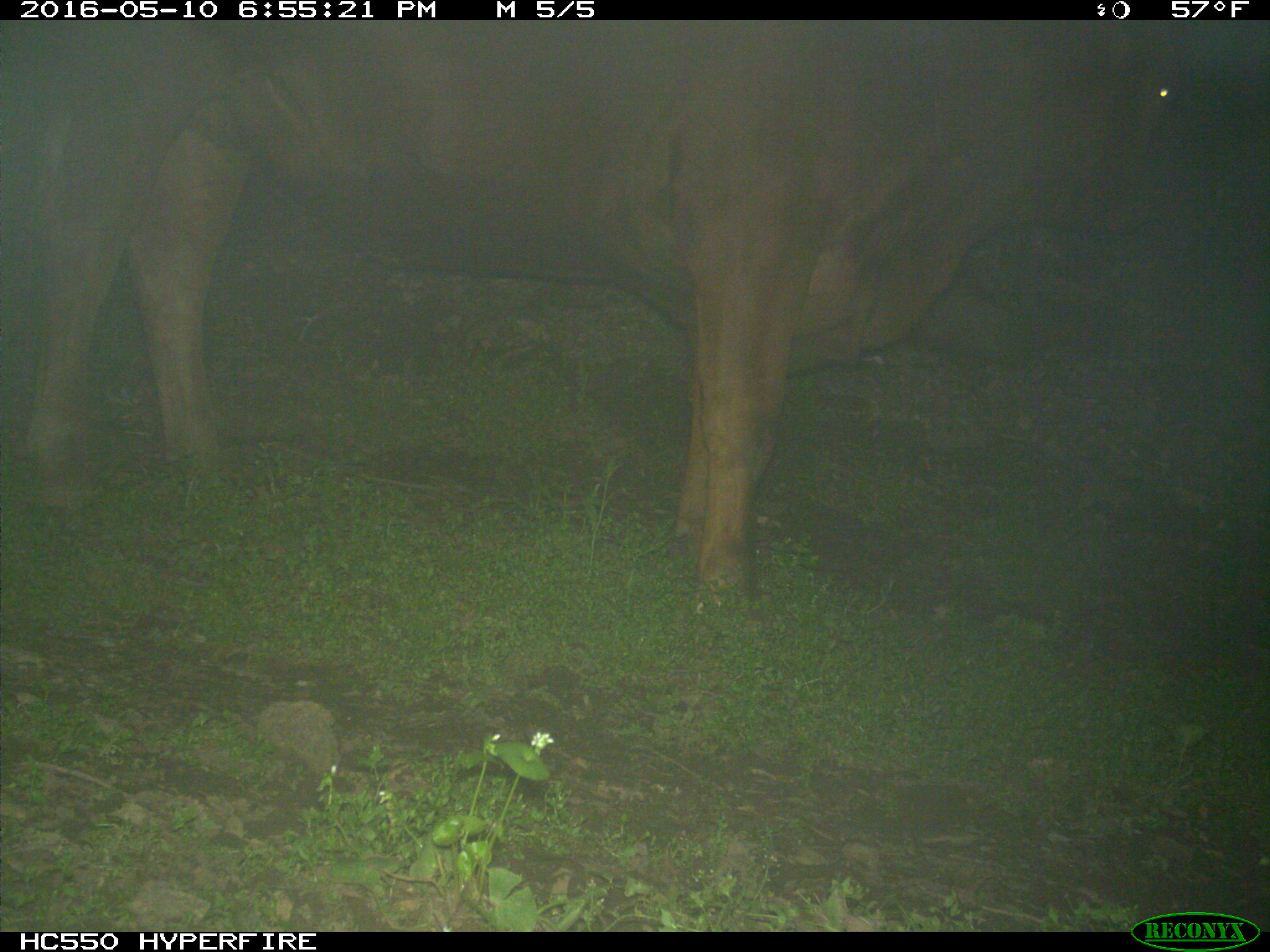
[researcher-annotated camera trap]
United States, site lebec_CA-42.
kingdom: Animalia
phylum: Chordata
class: Mammalia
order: Artiodactyla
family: Bovidae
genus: Bos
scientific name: Bos taurus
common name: domestic cow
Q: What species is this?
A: Bos taurus (domestic cow).